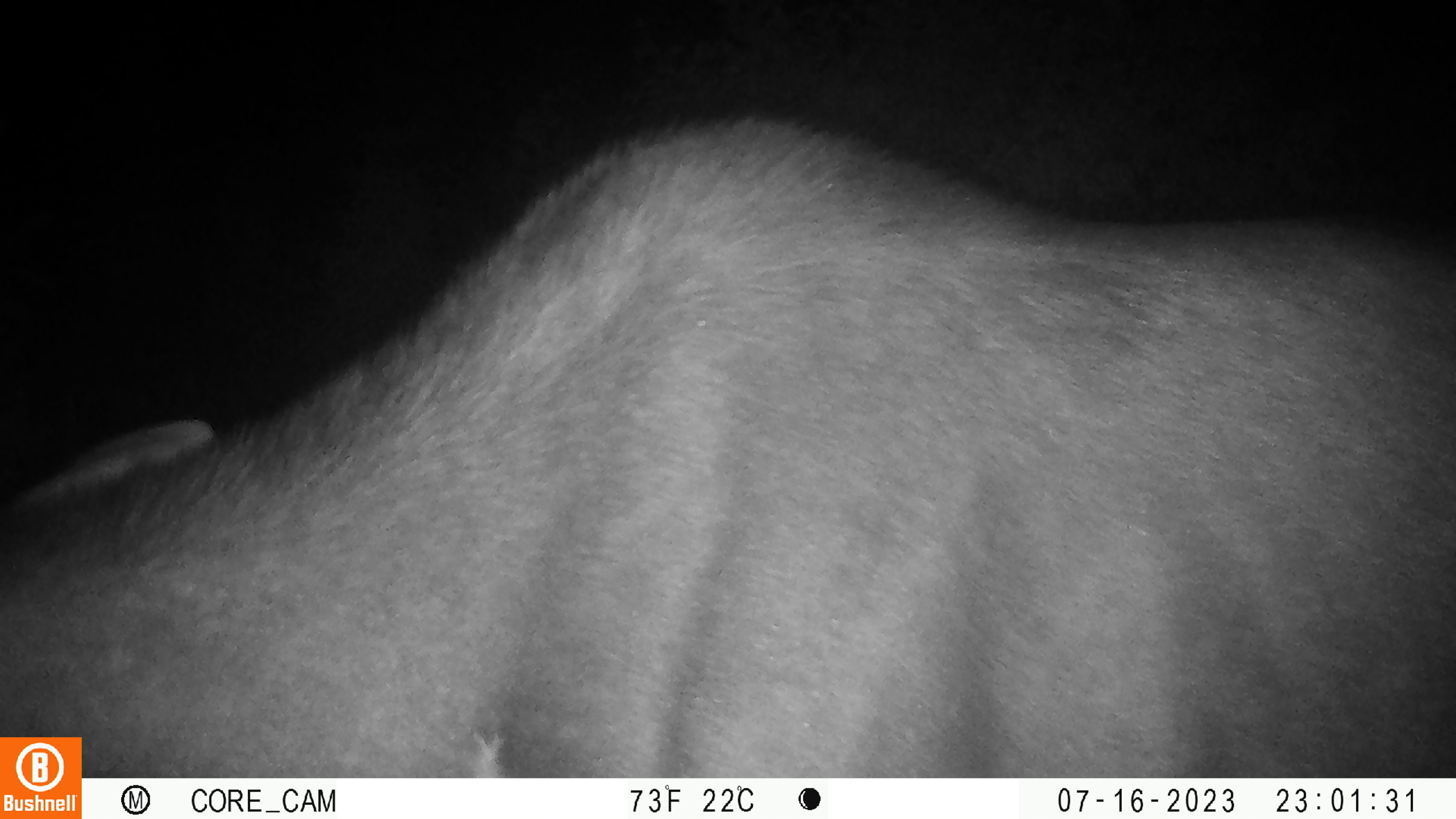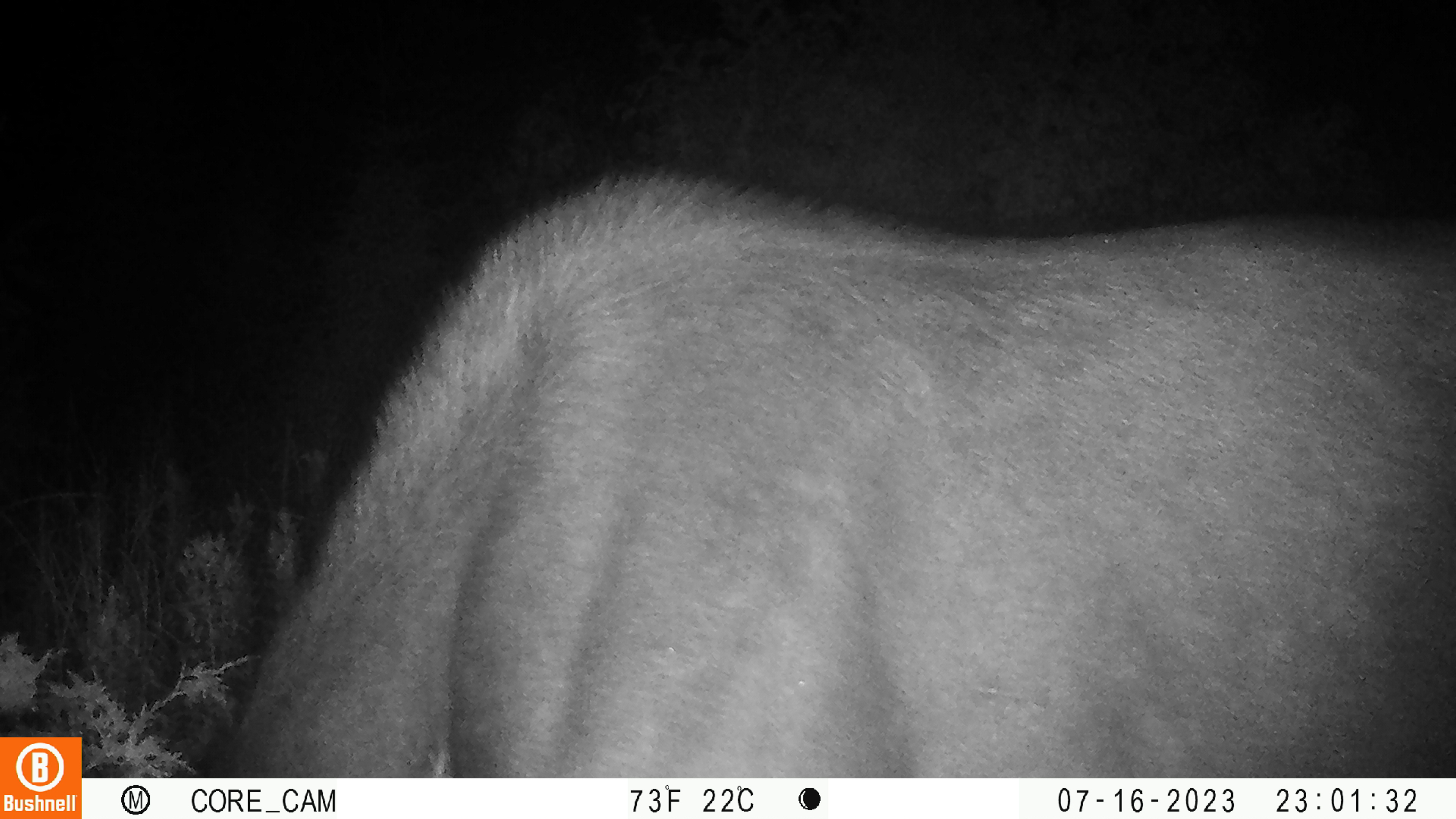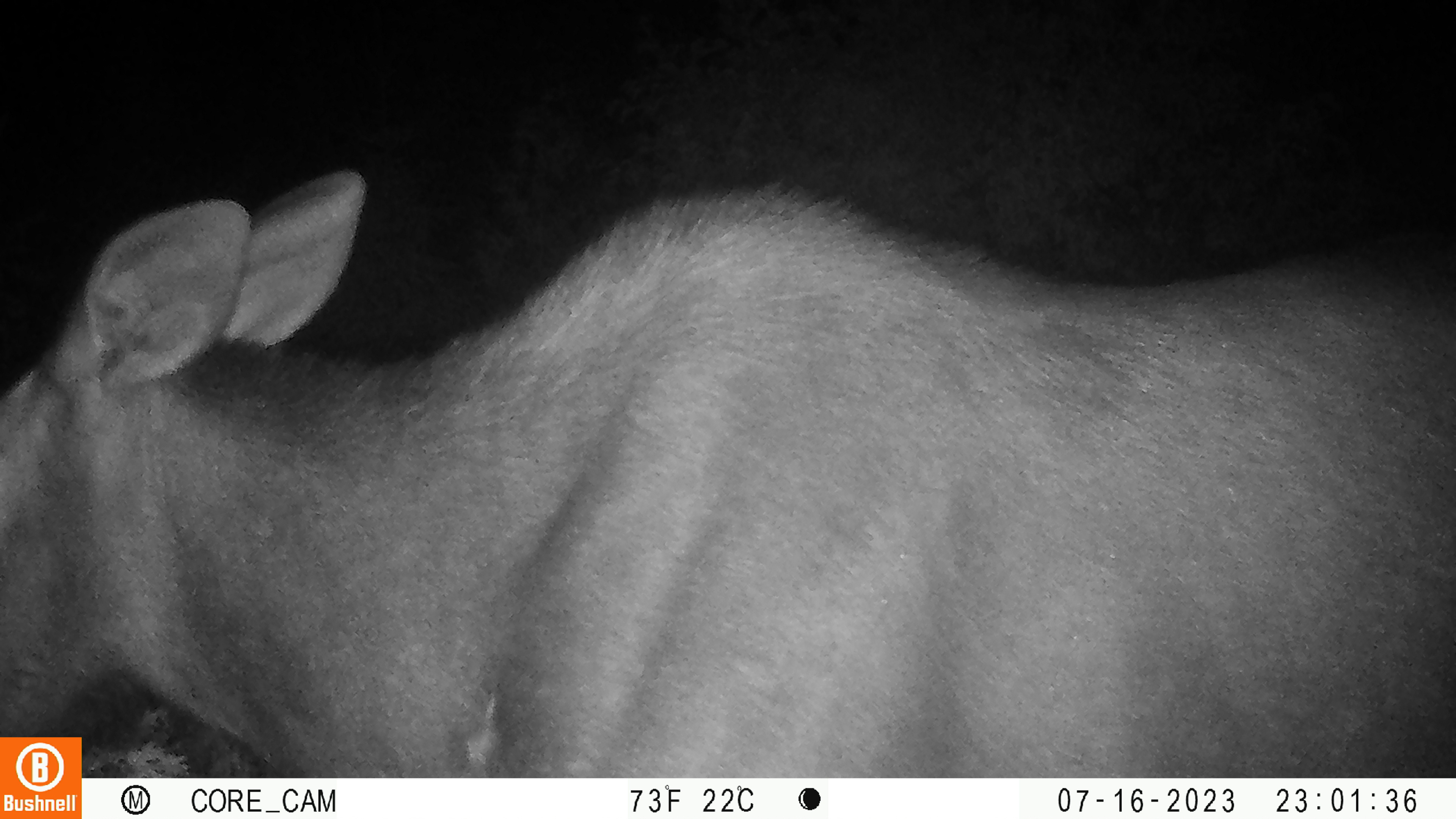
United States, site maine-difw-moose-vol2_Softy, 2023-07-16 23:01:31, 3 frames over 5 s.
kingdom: Animalia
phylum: Chordata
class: Mammalia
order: Artiodactyla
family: Cervidae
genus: Alces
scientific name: Alces alces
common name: moose